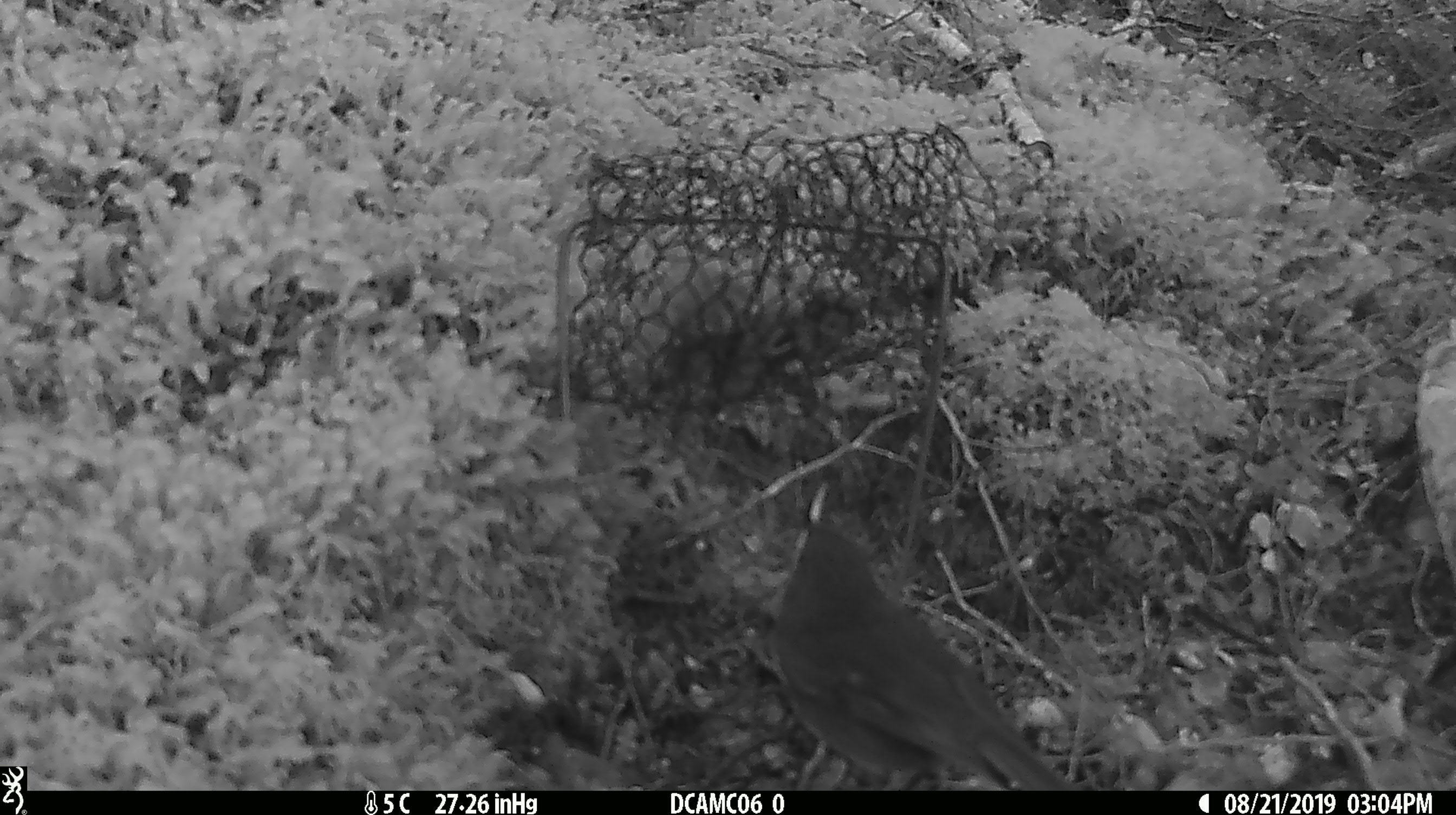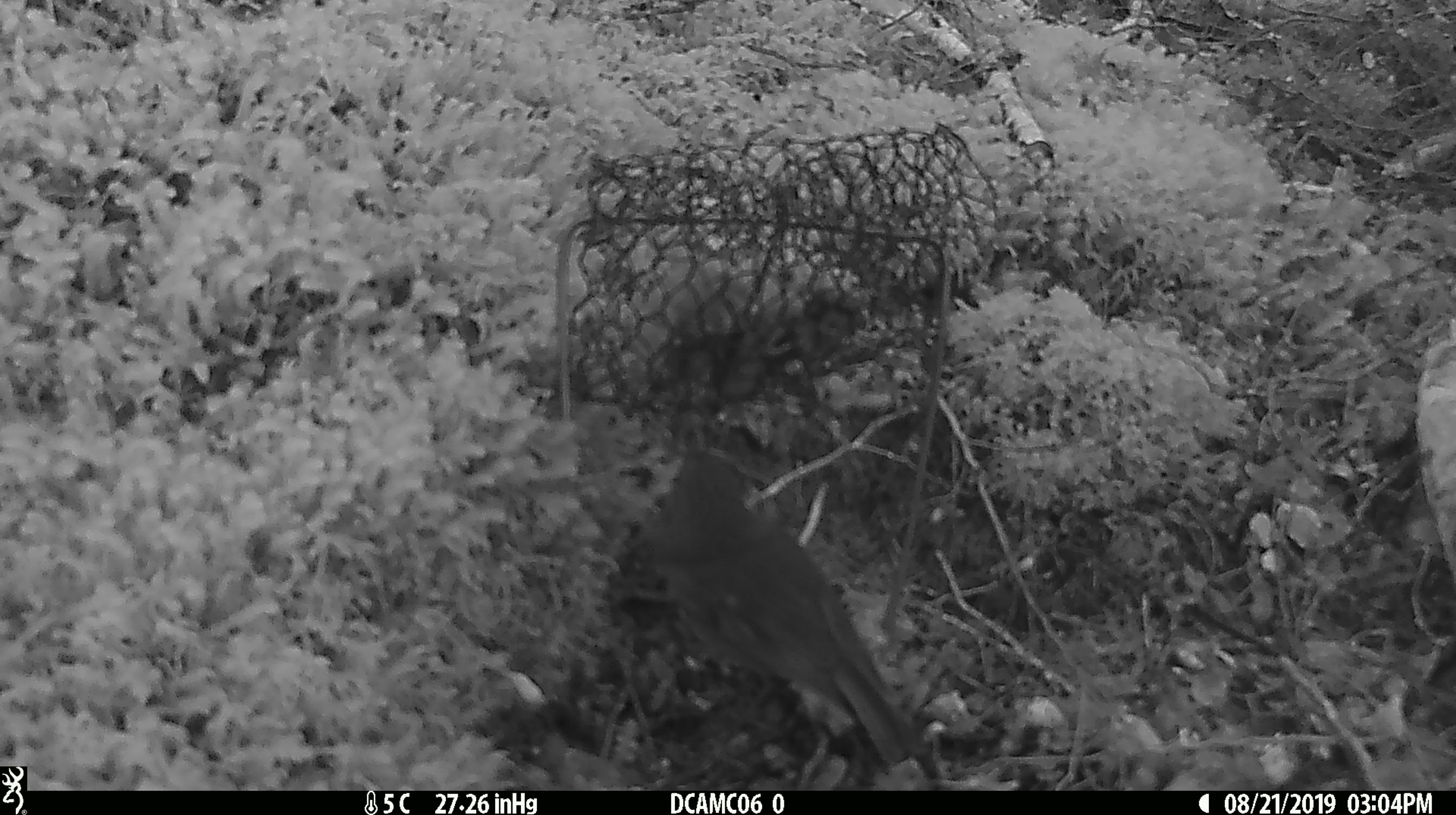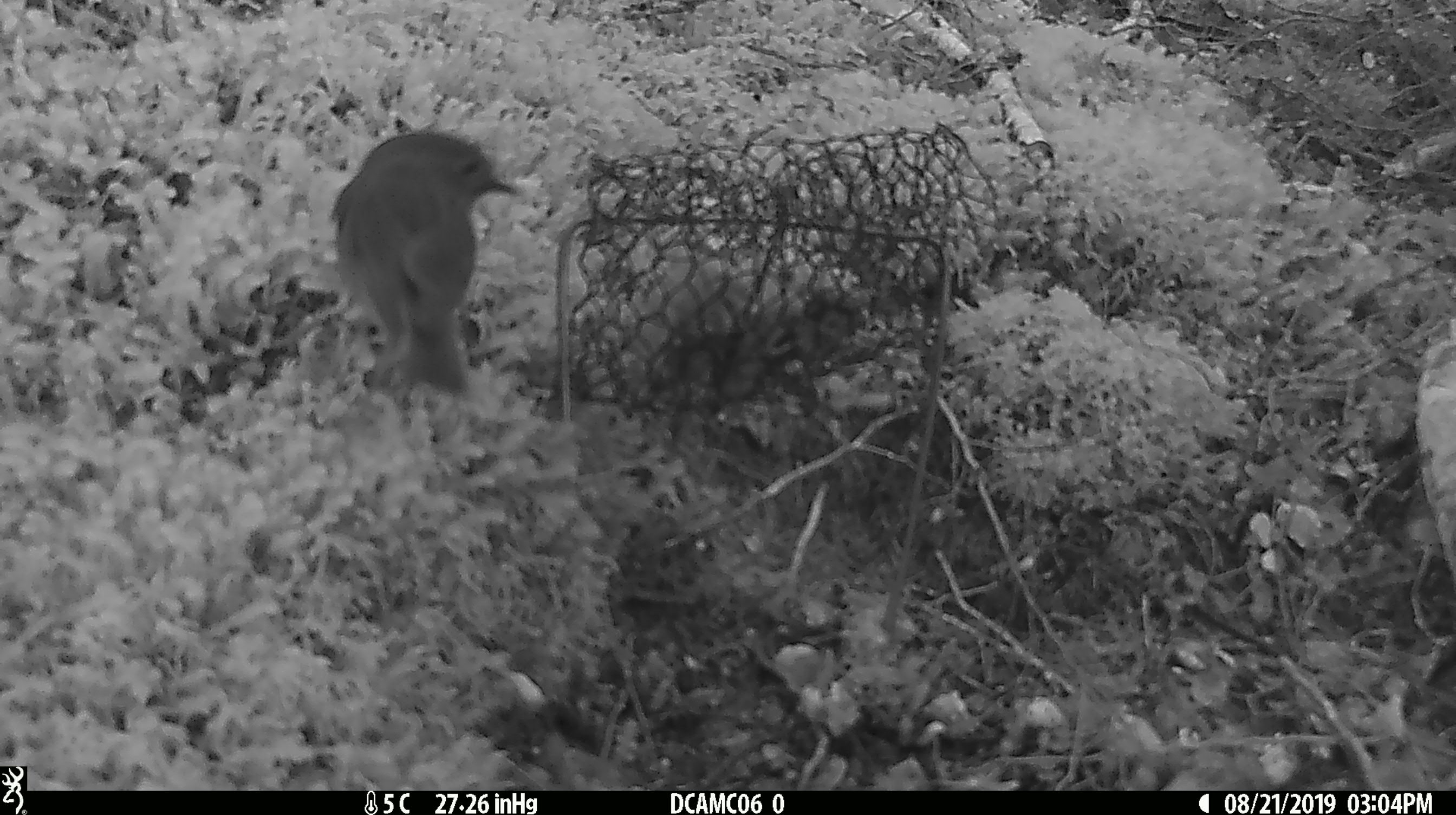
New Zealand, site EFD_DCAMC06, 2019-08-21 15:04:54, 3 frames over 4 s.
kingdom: Animalia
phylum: Chordata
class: Aves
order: Passeriformes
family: Petroicidae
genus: Petroica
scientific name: Petroica australis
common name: new zealand robin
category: robin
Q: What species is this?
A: Robin (new zealand robin) (Petroica australis).